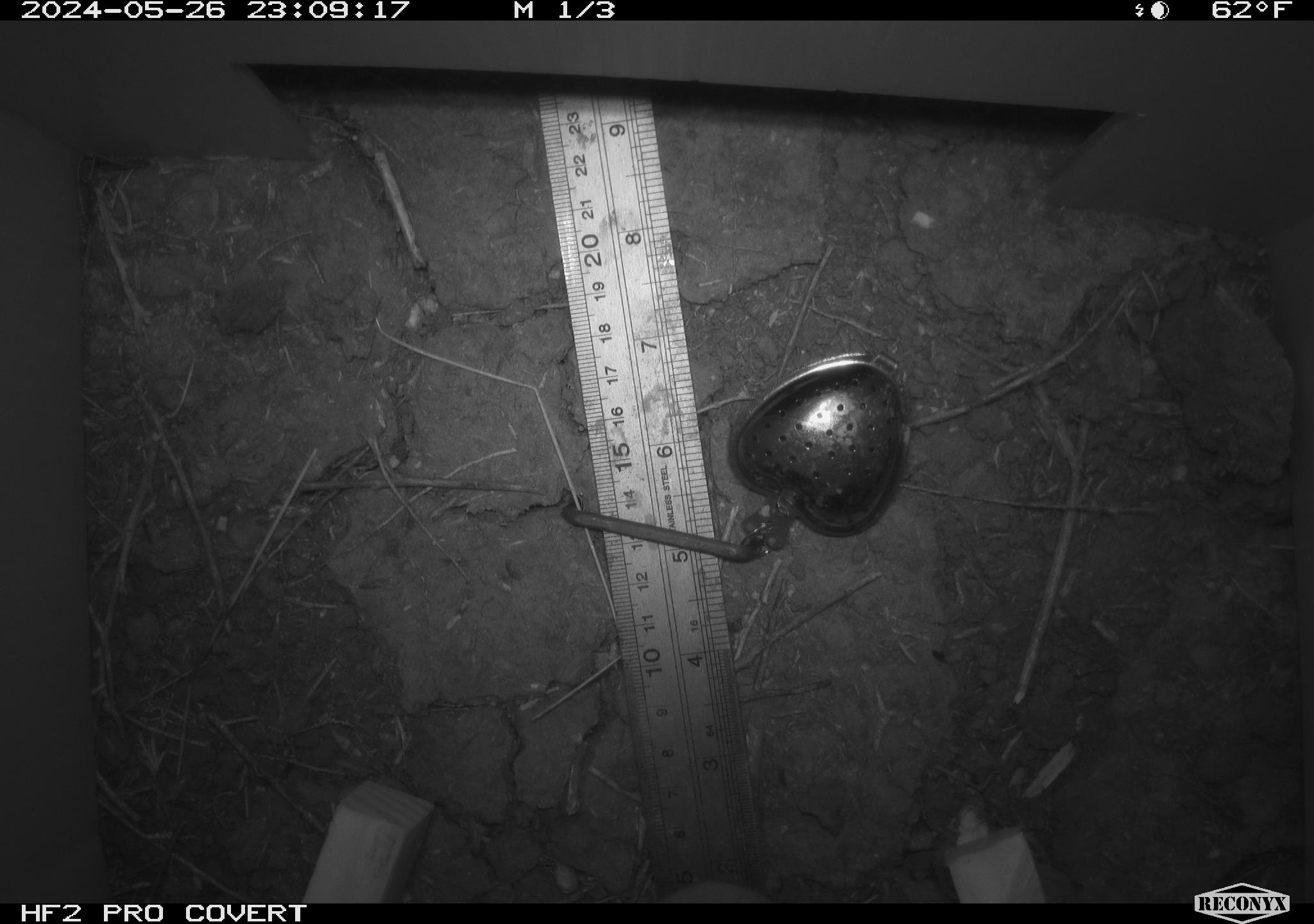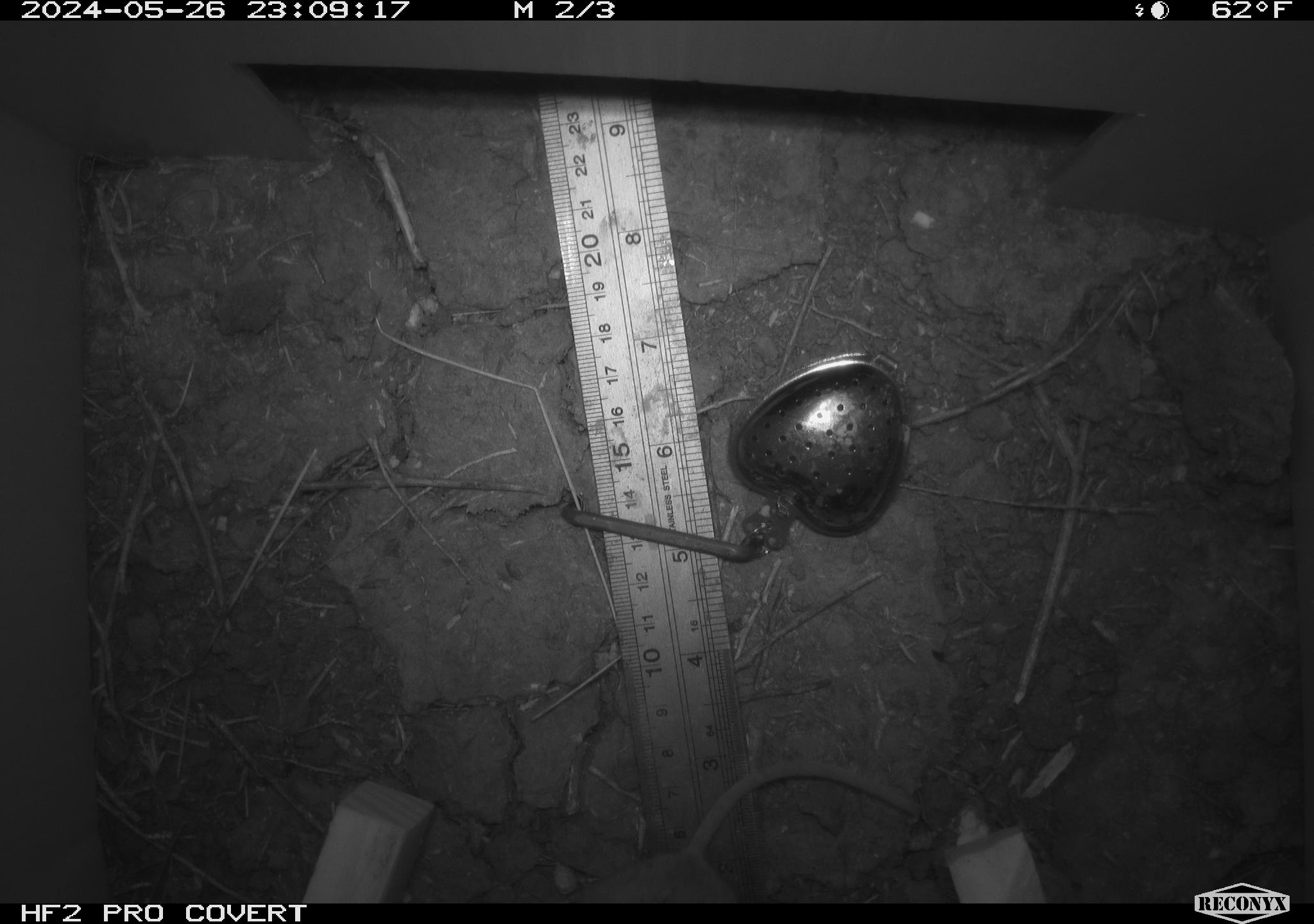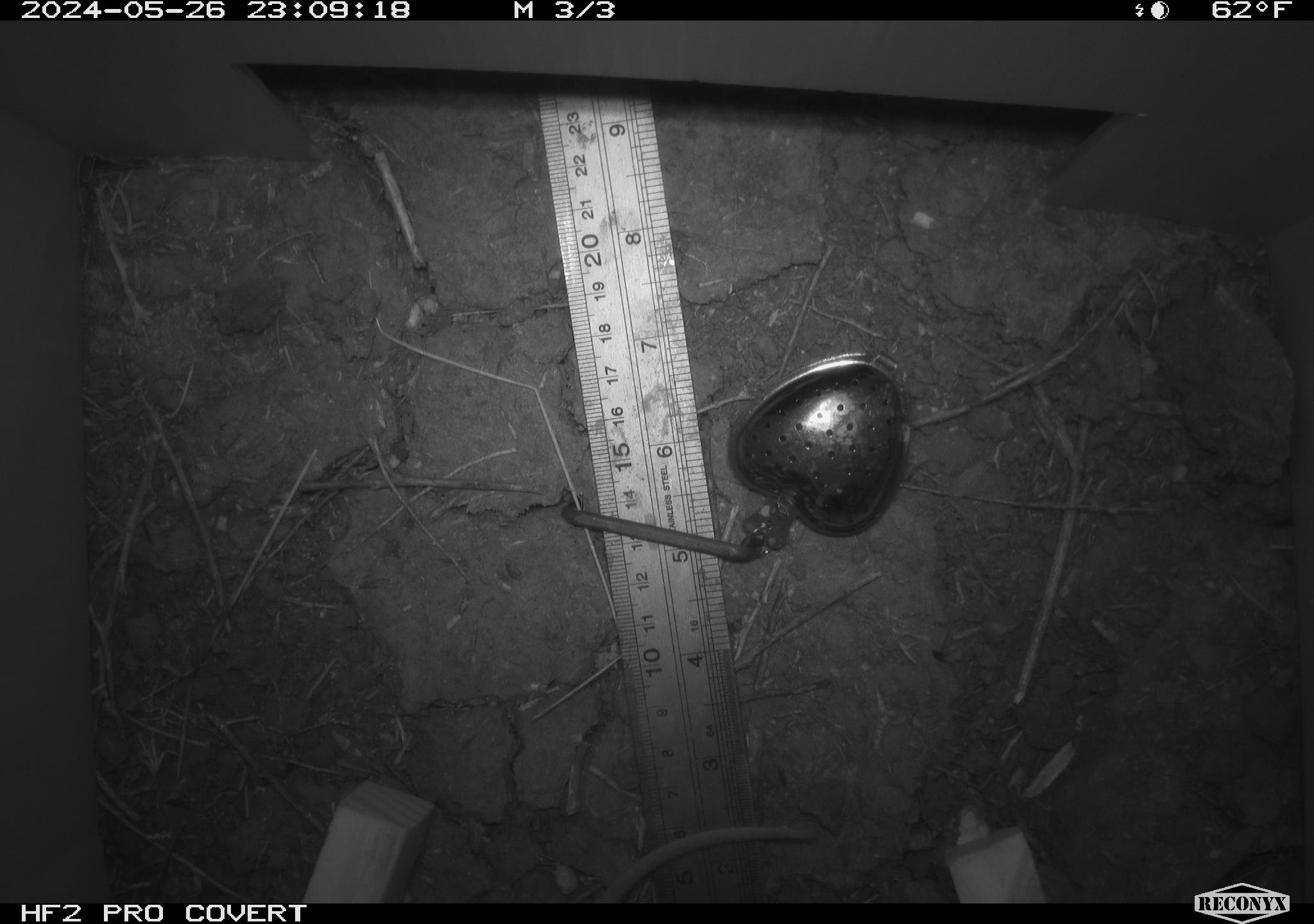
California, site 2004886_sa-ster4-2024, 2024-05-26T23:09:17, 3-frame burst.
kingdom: Animalia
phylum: Chordata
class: Mammalia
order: Rodentia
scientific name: Rodentia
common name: mouse species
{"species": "mouse species (Rodentia)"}